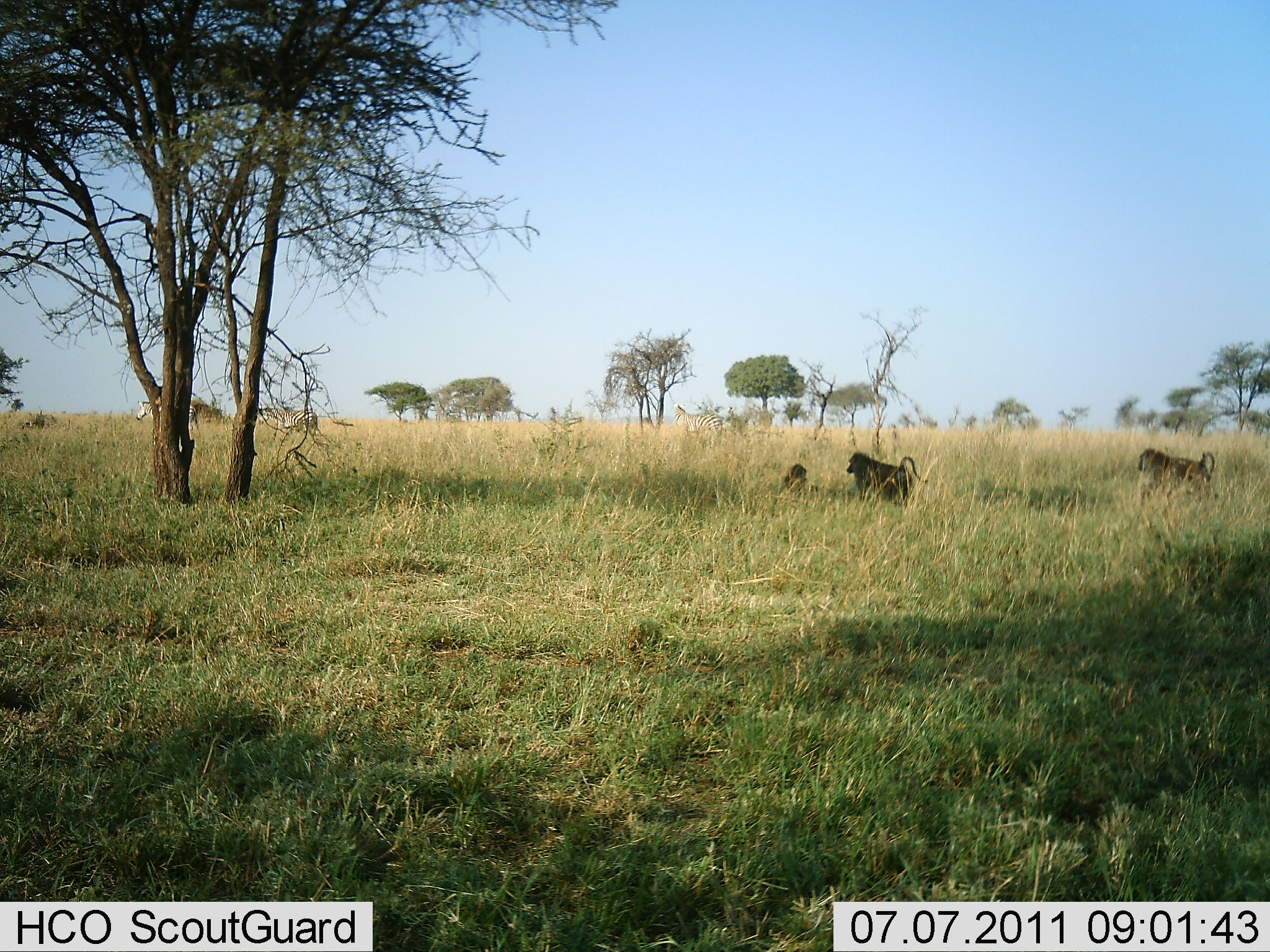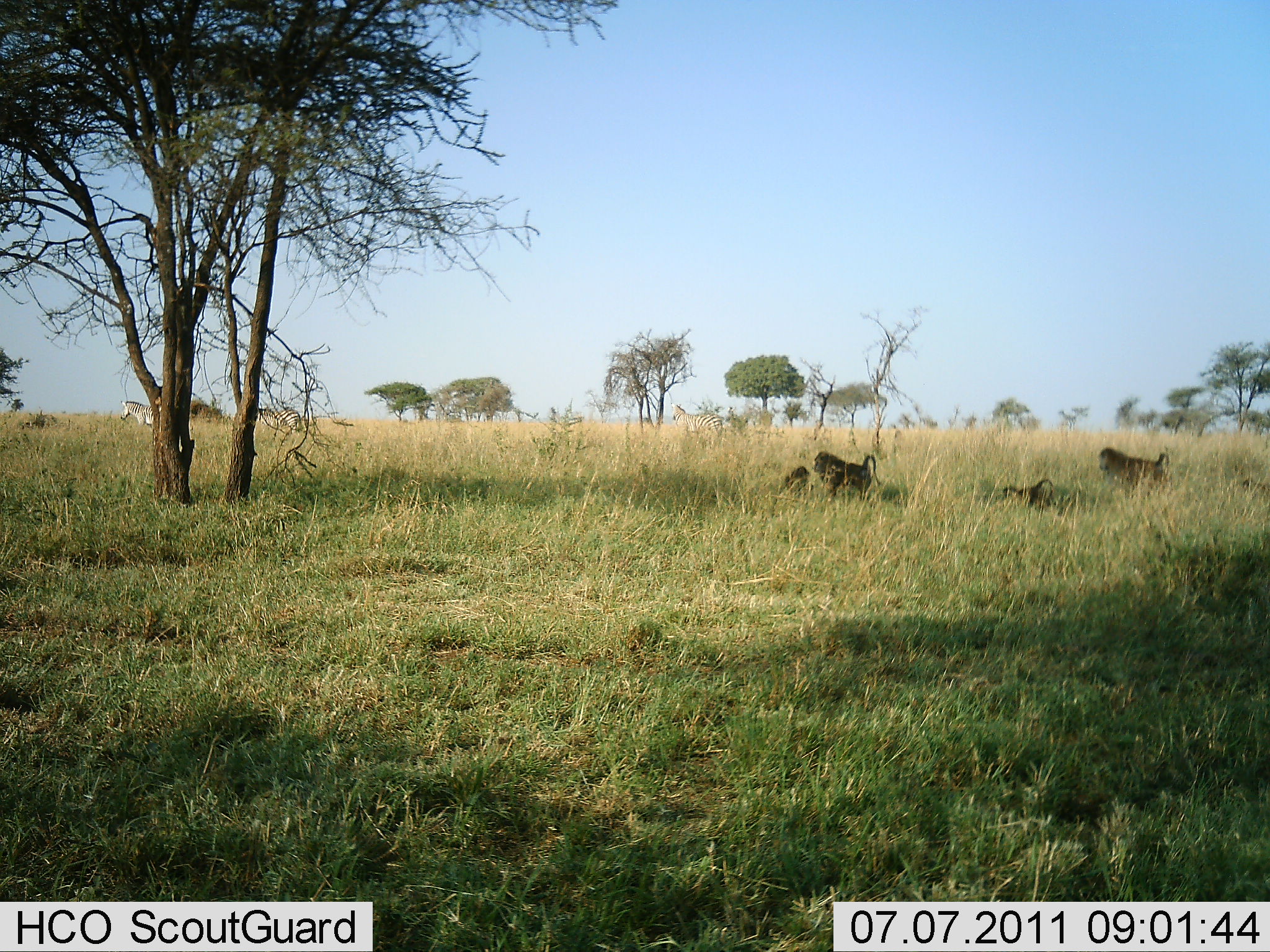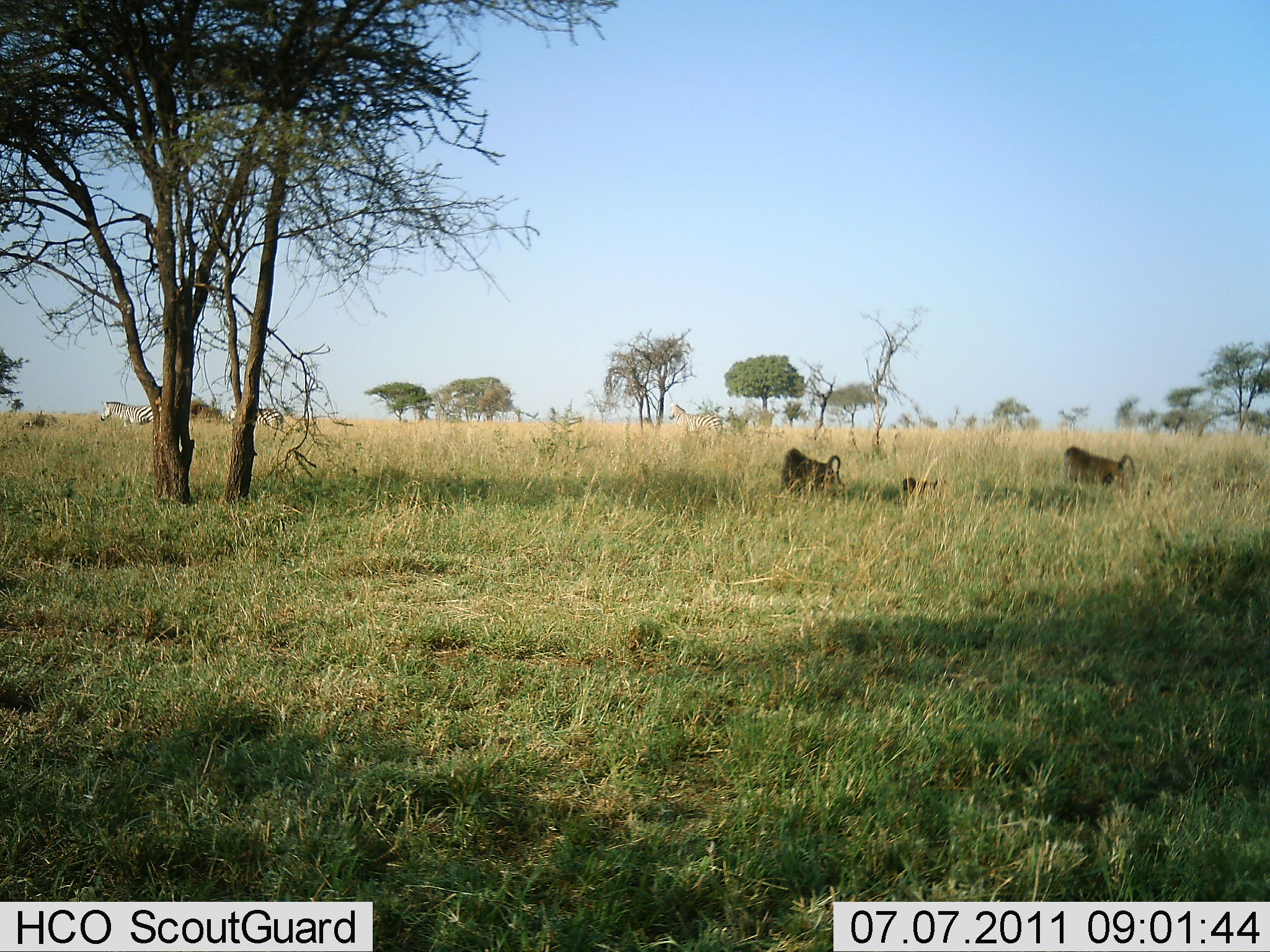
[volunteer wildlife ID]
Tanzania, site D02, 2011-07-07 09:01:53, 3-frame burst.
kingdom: Animalia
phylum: Chordata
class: Mammalia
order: Primates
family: Cercopithecidae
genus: Papio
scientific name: Papio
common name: baboon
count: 5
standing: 10%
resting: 10%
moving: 90%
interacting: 5%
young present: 52%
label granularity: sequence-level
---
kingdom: Animalia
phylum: Chordata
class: Mammalia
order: Perissodactyla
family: Equidae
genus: Equus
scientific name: Equus quagga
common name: plains zebra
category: zebra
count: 2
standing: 21%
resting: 0%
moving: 86%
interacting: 0%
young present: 0%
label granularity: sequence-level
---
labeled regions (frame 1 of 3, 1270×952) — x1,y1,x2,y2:
animal: 846,450,929,508; 1135,446,1215,499; 134,400,199,434; 256,405,320,439; 672,402,728,439; 781,462,819,499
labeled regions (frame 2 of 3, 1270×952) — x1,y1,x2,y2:
animal: 1097,446,1175,494; 811,450,880,502; 670,400,725,445; 1000,477,1055,513; 255,404,305,434; 117,398,162,430; 781,466,815,496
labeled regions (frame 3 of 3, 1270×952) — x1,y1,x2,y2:
animal: 1062,443,1138,493; 779,448,848,496; 668,401,726,439; 98,400,162,431; 225,404,284,433; 899,474,946,496